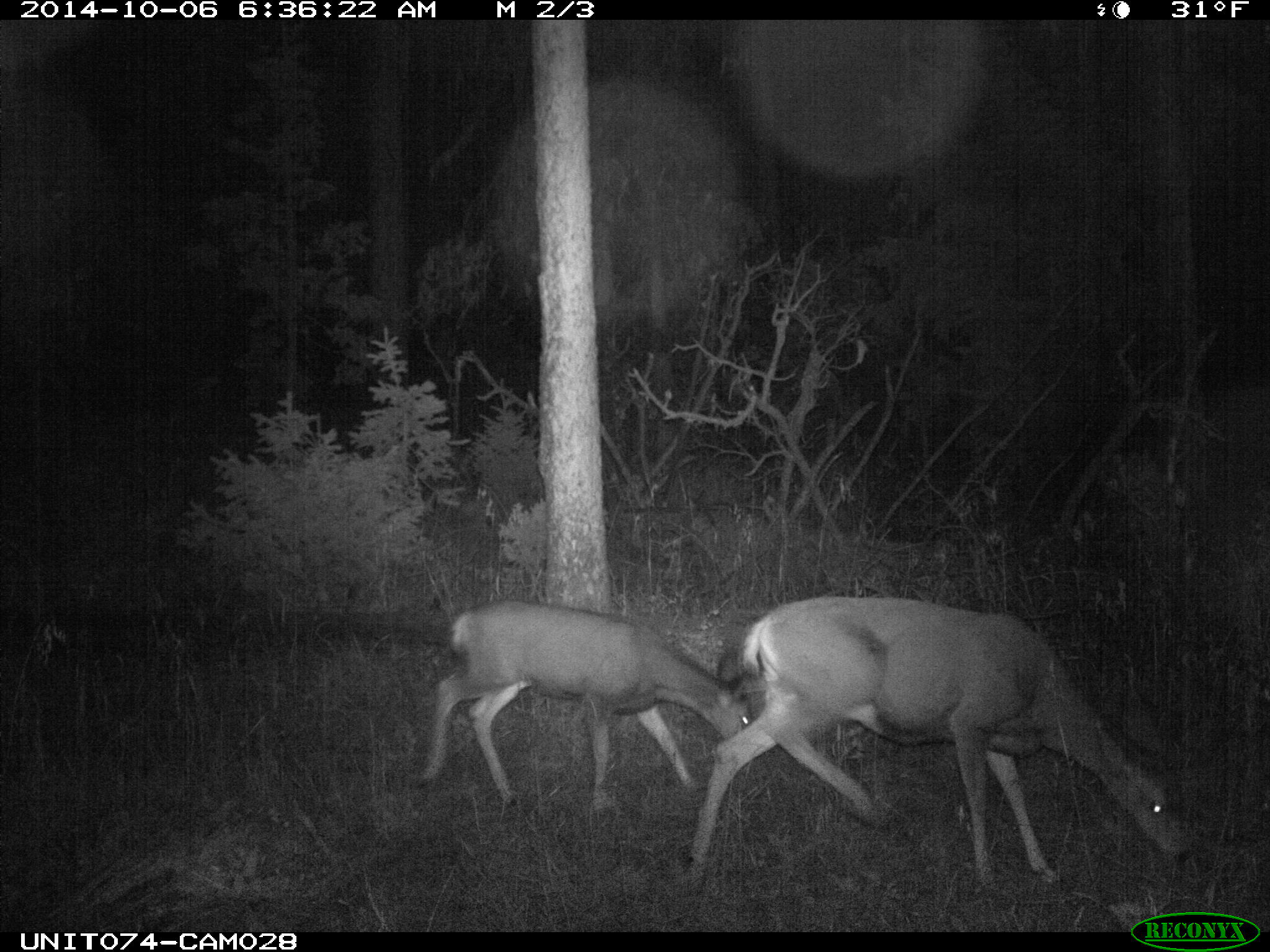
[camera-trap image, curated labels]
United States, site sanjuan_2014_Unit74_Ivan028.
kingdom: Animalia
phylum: Chordata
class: Mammalia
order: Artiodactyla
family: Cervidae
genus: Odocoileus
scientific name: Odocoileus hemionus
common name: mule deer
Odocoileus hemionus (mule deer).